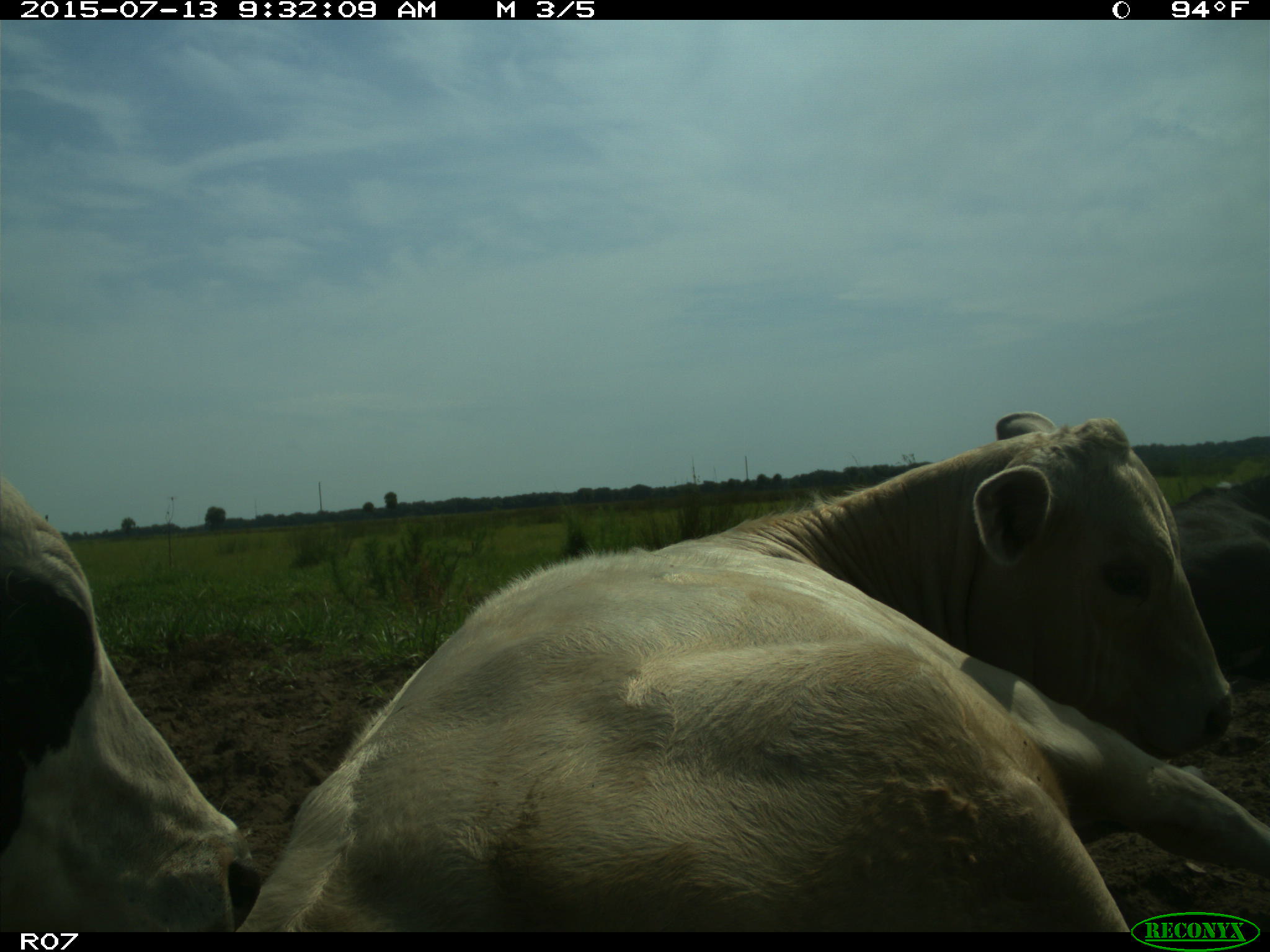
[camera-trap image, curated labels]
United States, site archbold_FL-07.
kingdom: Animalia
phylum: Chordata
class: Mammalia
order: Artiodactyla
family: Bovidae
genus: Bos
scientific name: Bos taurus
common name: domestic cow